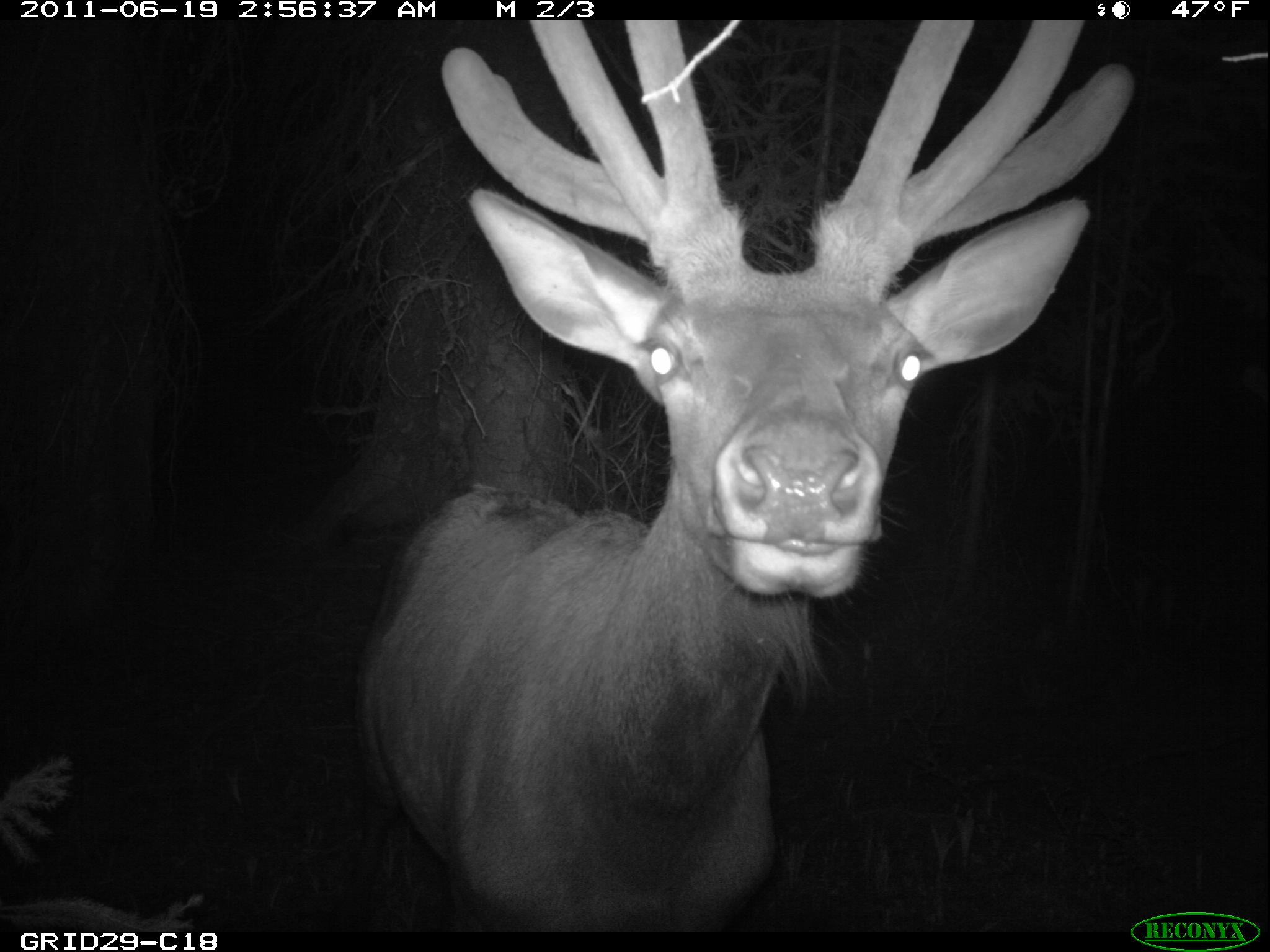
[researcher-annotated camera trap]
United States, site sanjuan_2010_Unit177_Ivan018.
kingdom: Animalia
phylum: Chordata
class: Mammalia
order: Artiodactyla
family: Cervidae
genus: Cervus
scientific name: Cervus elaphus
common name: red deer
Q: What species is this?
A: Cervus elaphus (red deer).